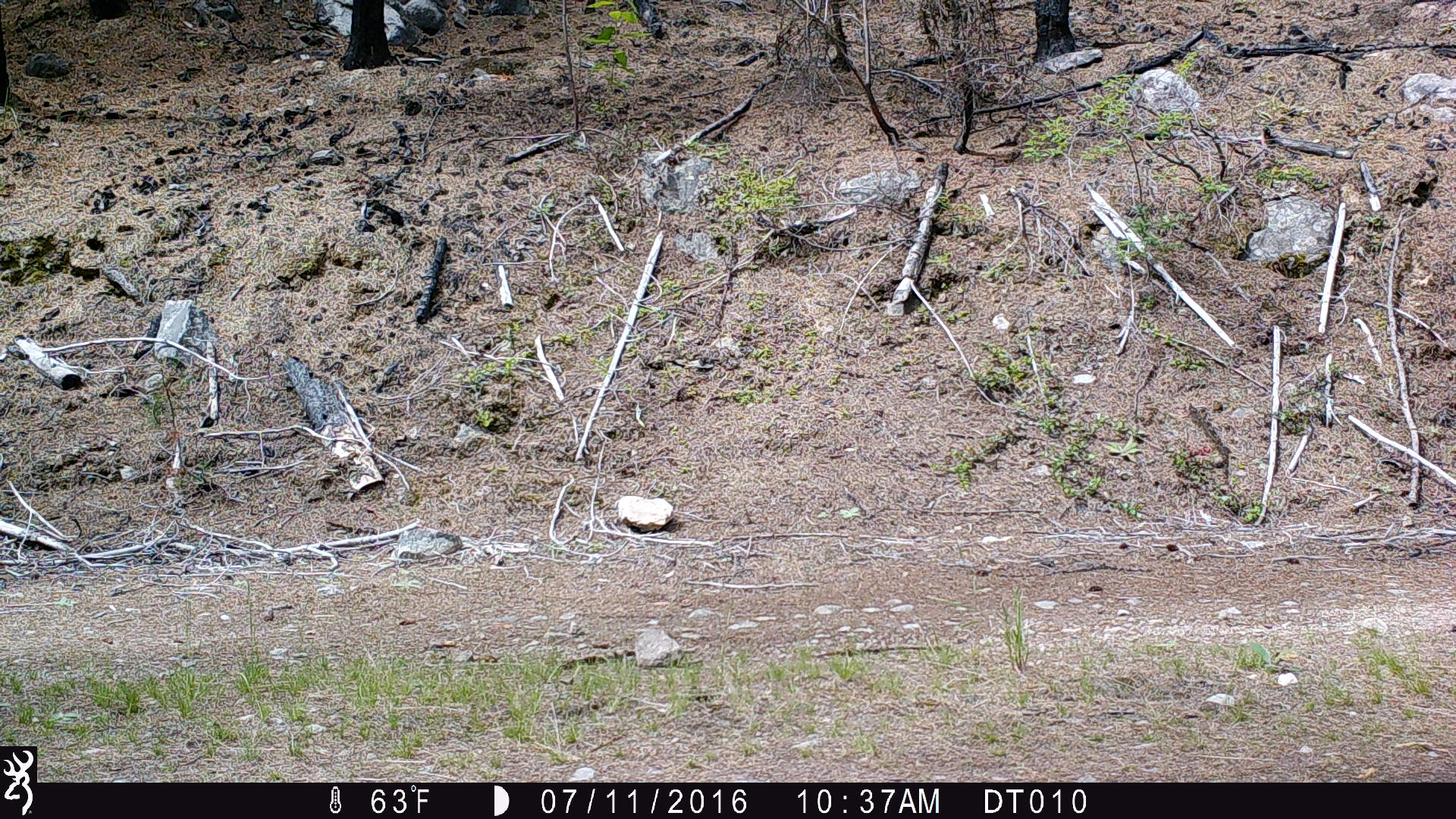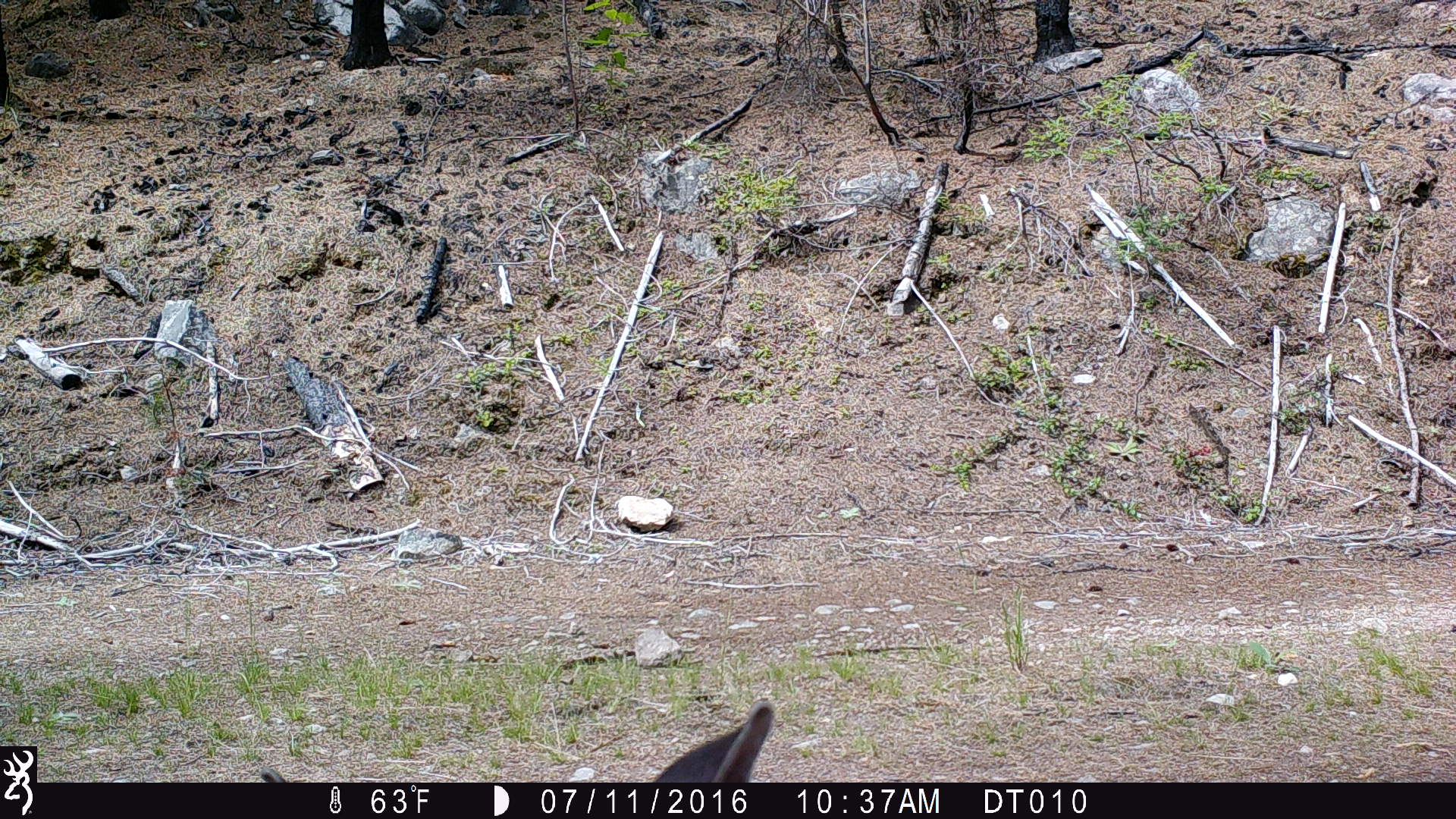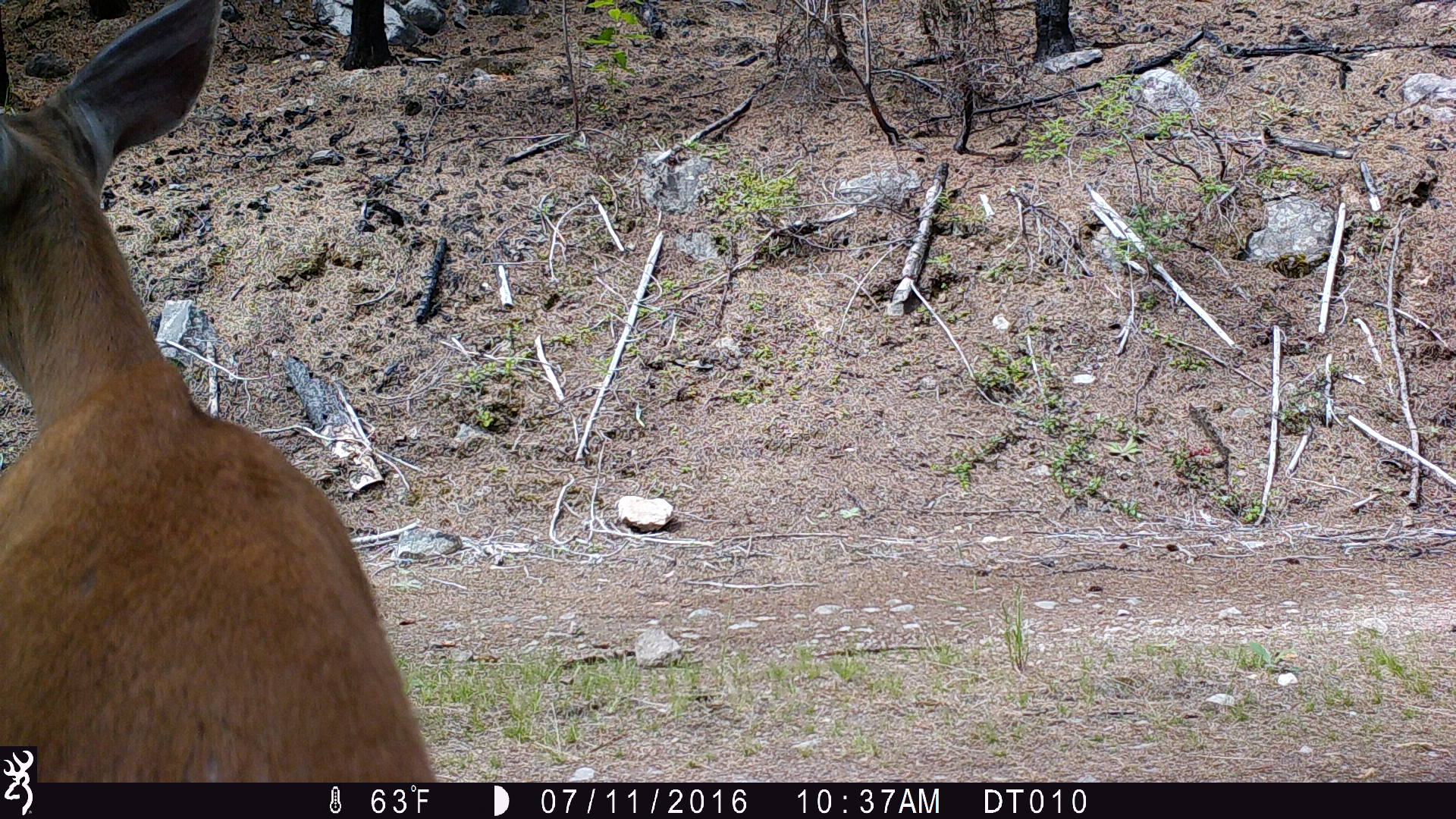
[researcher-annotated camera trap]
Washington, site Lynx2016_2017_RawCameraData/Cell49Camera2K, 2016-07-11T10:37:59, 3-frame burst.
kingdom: Animalia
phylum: Chordata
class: Mammalia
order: Artiodactyla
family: Cervidae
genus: Odocoileus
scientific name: Odocoileus virginianus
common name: white-tailed deer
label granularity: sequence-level